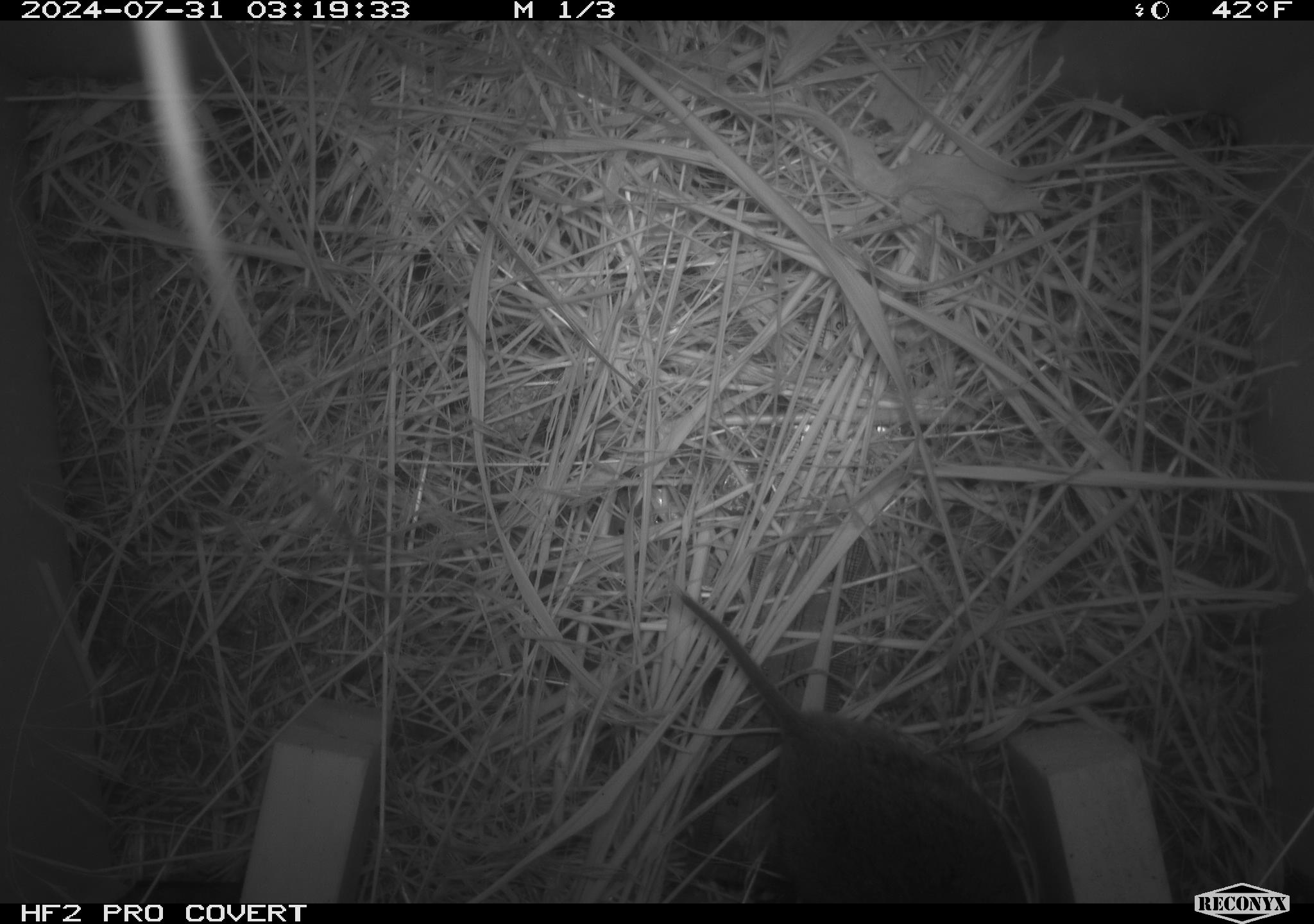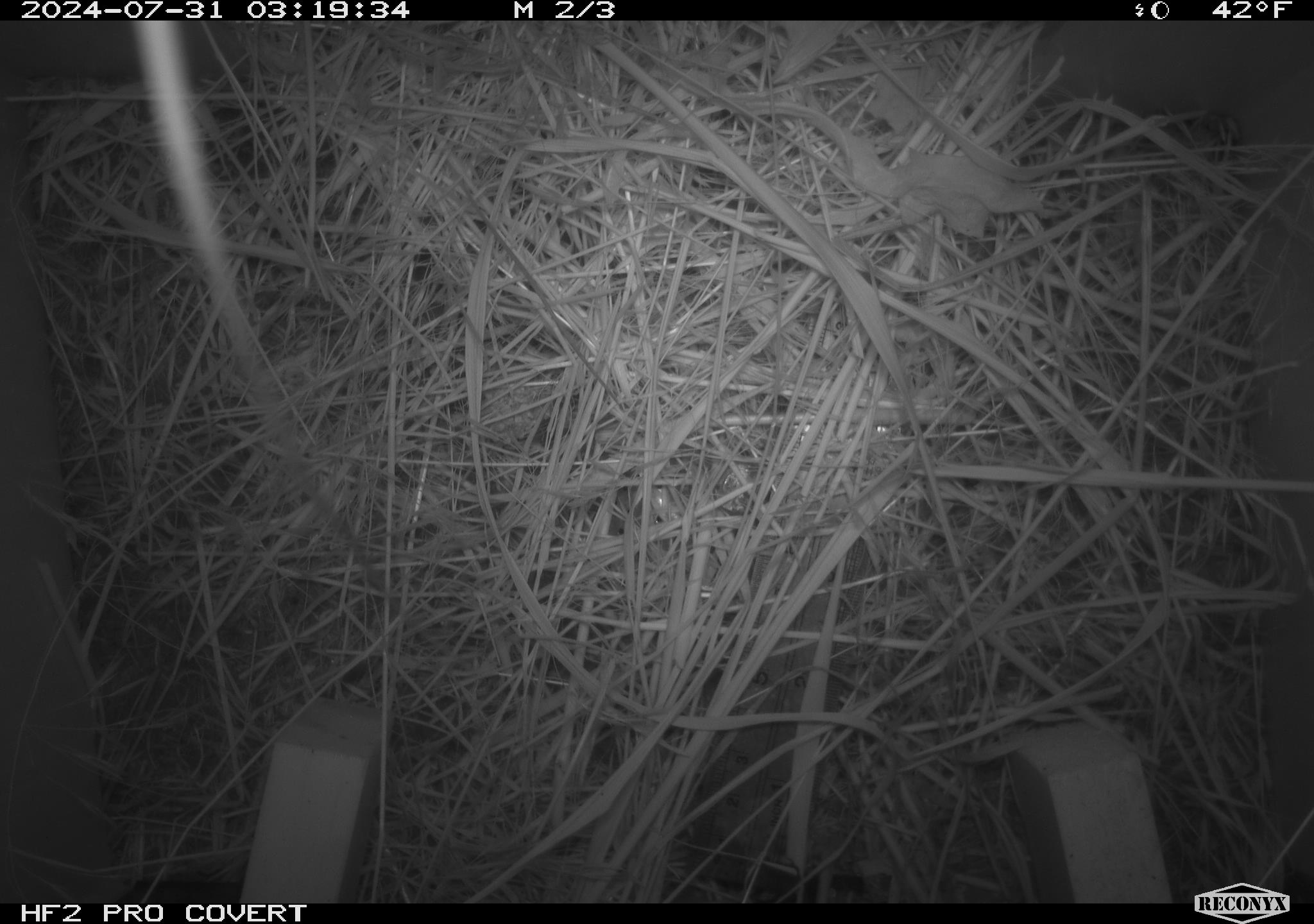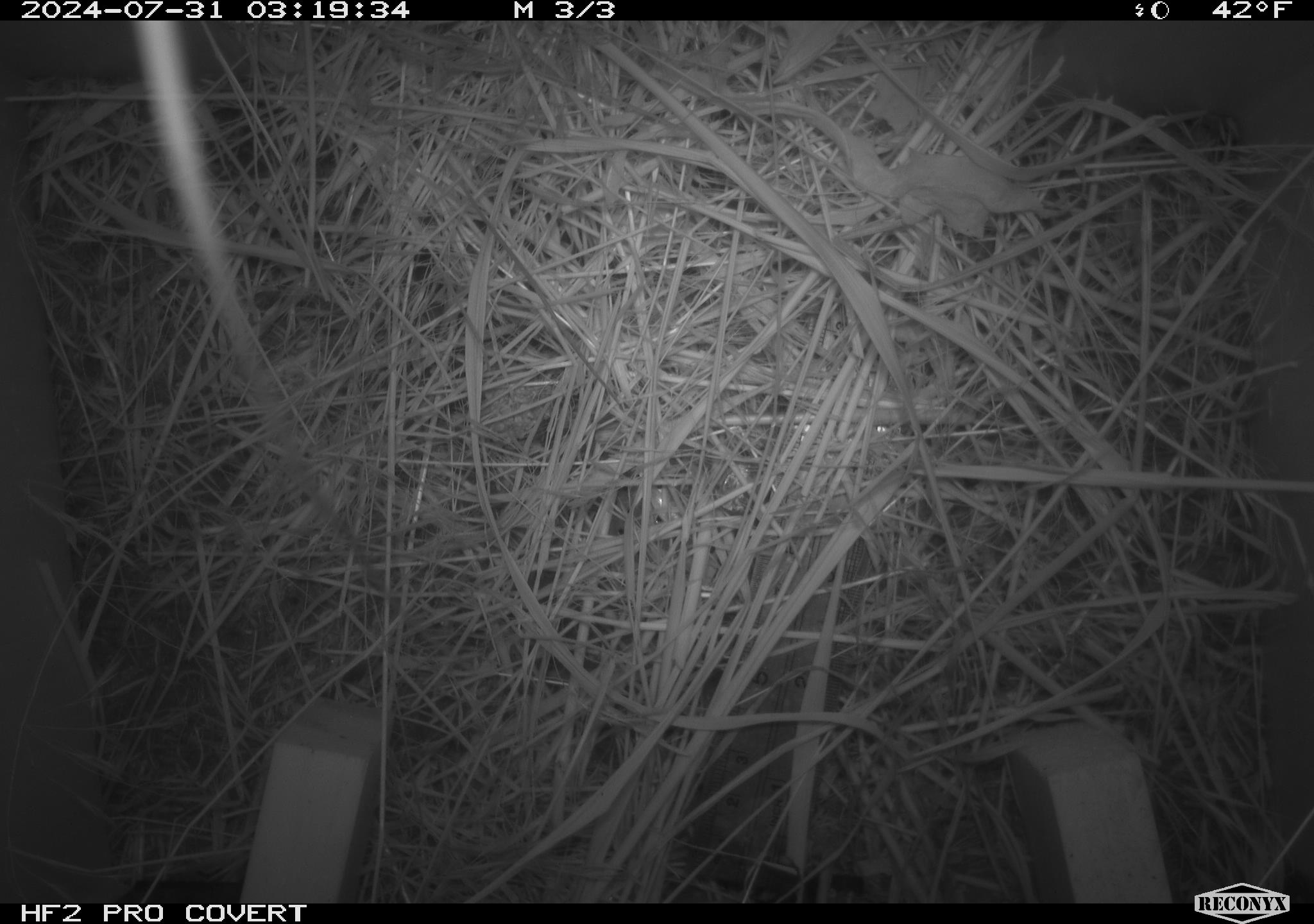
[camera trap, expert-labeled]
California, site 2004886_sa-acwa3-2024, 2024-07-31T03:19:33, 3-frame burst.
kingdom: Animalia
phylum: Chordata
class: Mammalia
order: Rodentia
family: Cricetidae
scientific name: Arvicolinae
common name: voles, lemmings, and muskrats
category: arvicolinae subfamily